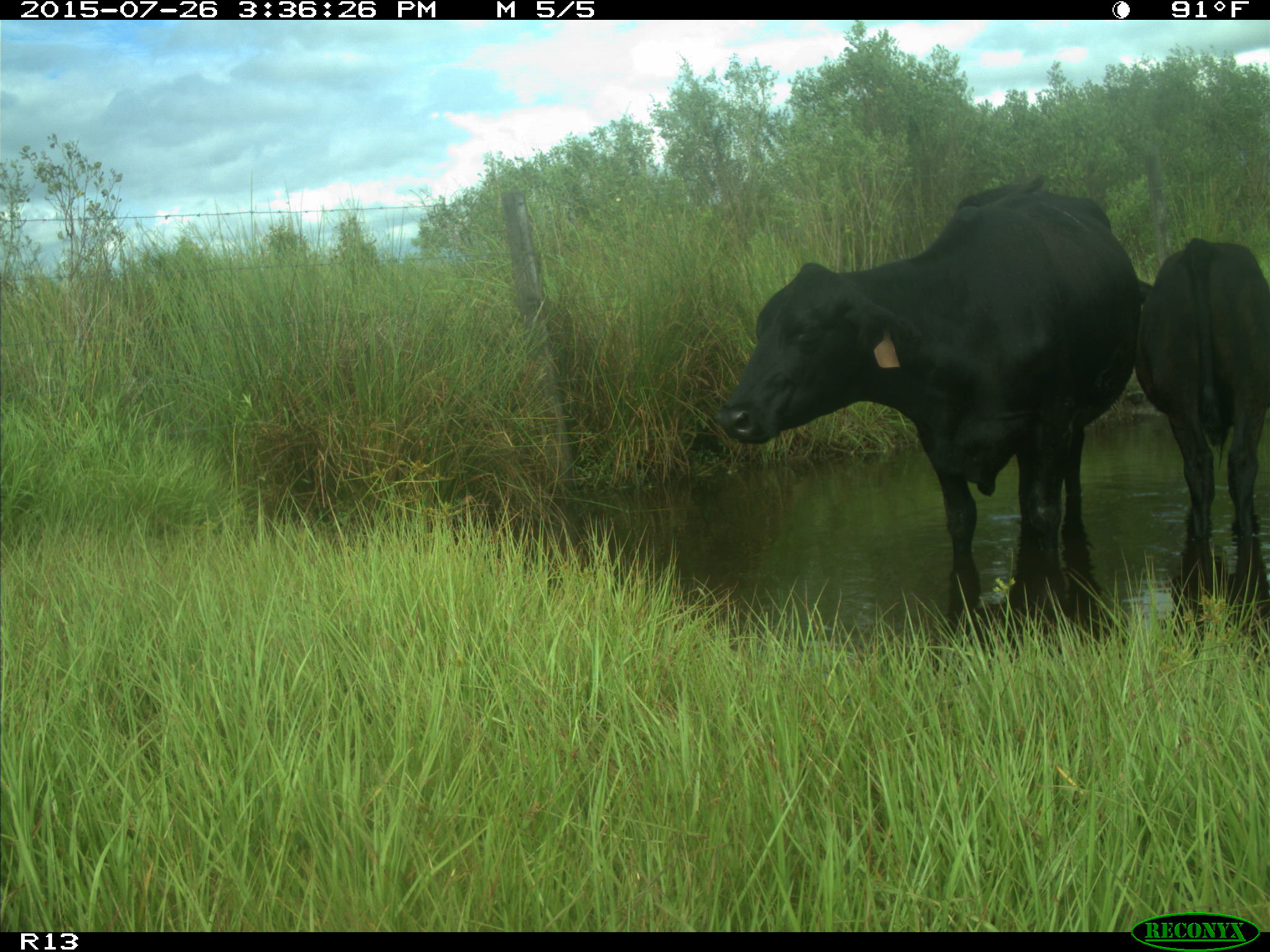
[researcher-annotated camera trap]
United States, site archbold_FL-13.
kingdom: Animalia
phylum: Chordata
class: Mammalia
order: Artiodactyla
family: Bovidae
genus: Bos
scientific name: Bos taurus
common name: domestic cow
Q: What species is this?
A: Bos taurus (domestic cow).